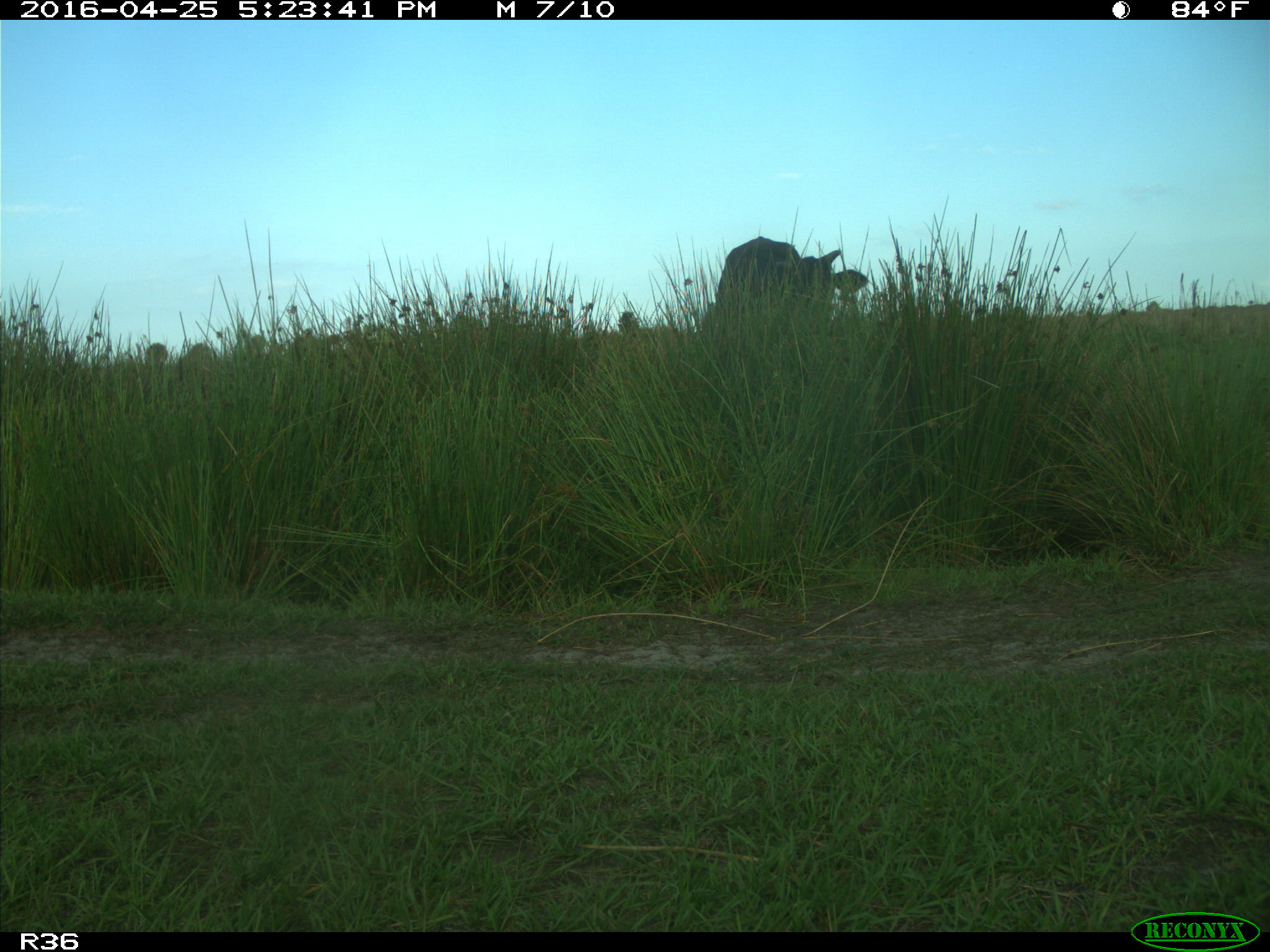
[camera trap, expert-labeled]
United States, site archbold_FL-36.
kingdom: Animalia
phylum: Chordata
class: Mammalia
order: Artiodactyla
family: Bovidae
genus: Bos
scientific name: Bos taurus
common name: domestic cow